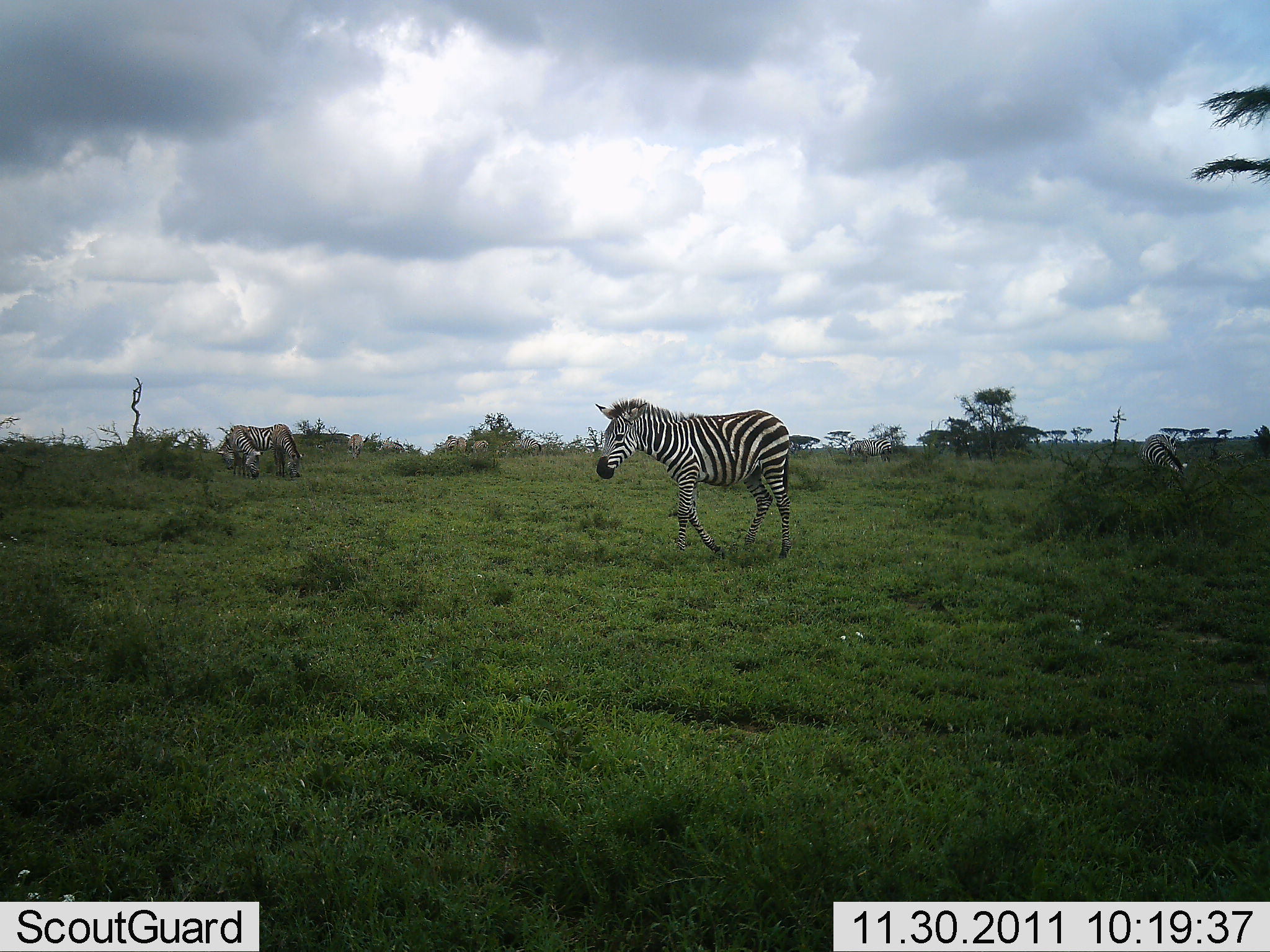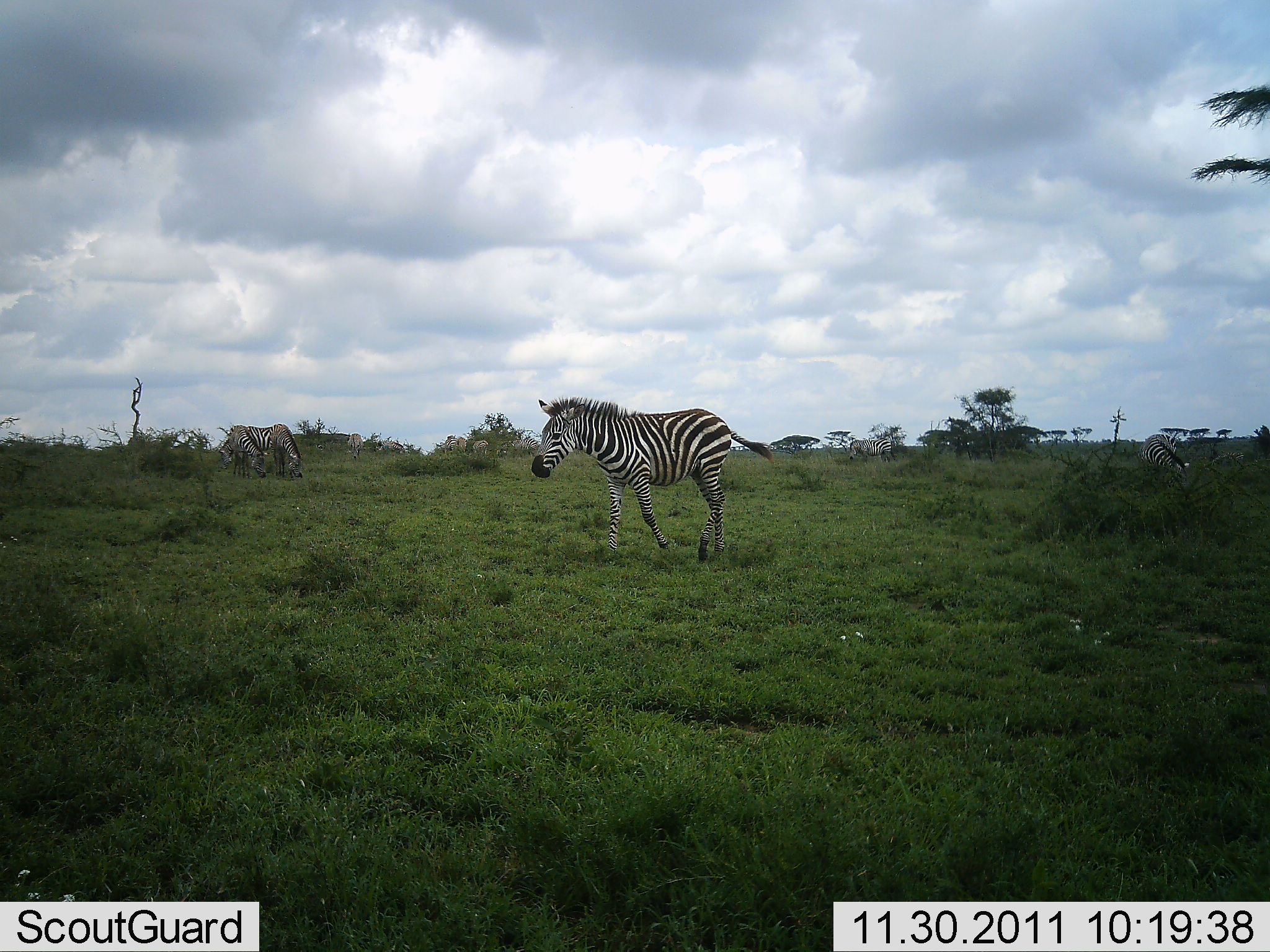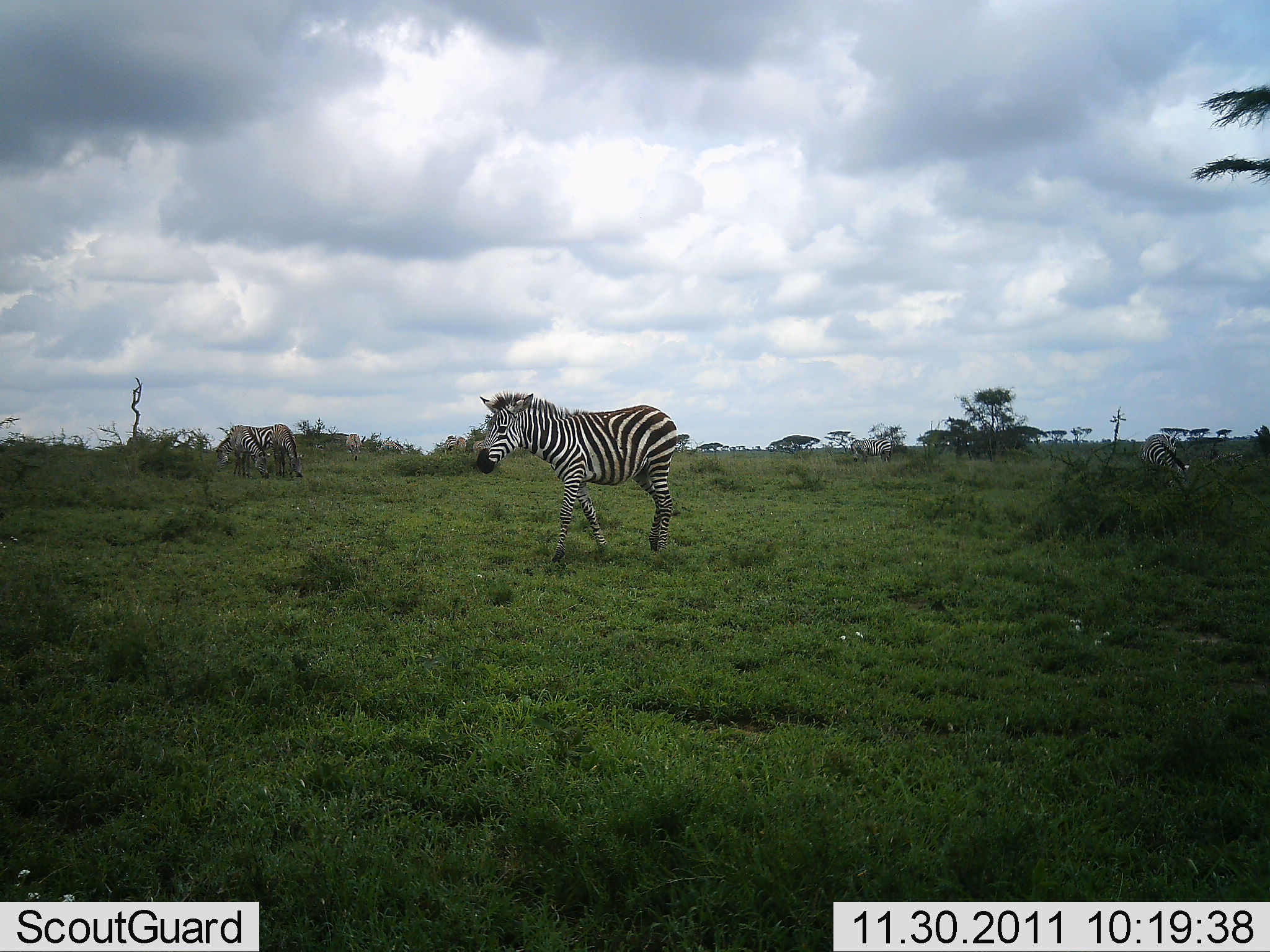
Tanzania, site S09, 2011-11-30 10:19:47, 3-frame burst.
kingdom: Animalia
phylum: Chordata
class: Mammalia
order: Perissodactyla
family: Equidae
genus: Equus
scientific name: Equus quagga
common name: plains zebra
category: zebra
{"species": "zebra (plains zebra) (Equus quagga)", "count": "3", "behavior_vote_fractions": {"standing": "27%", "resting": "0%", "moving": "73%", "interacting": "0%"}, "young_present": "0%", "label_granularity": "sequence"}